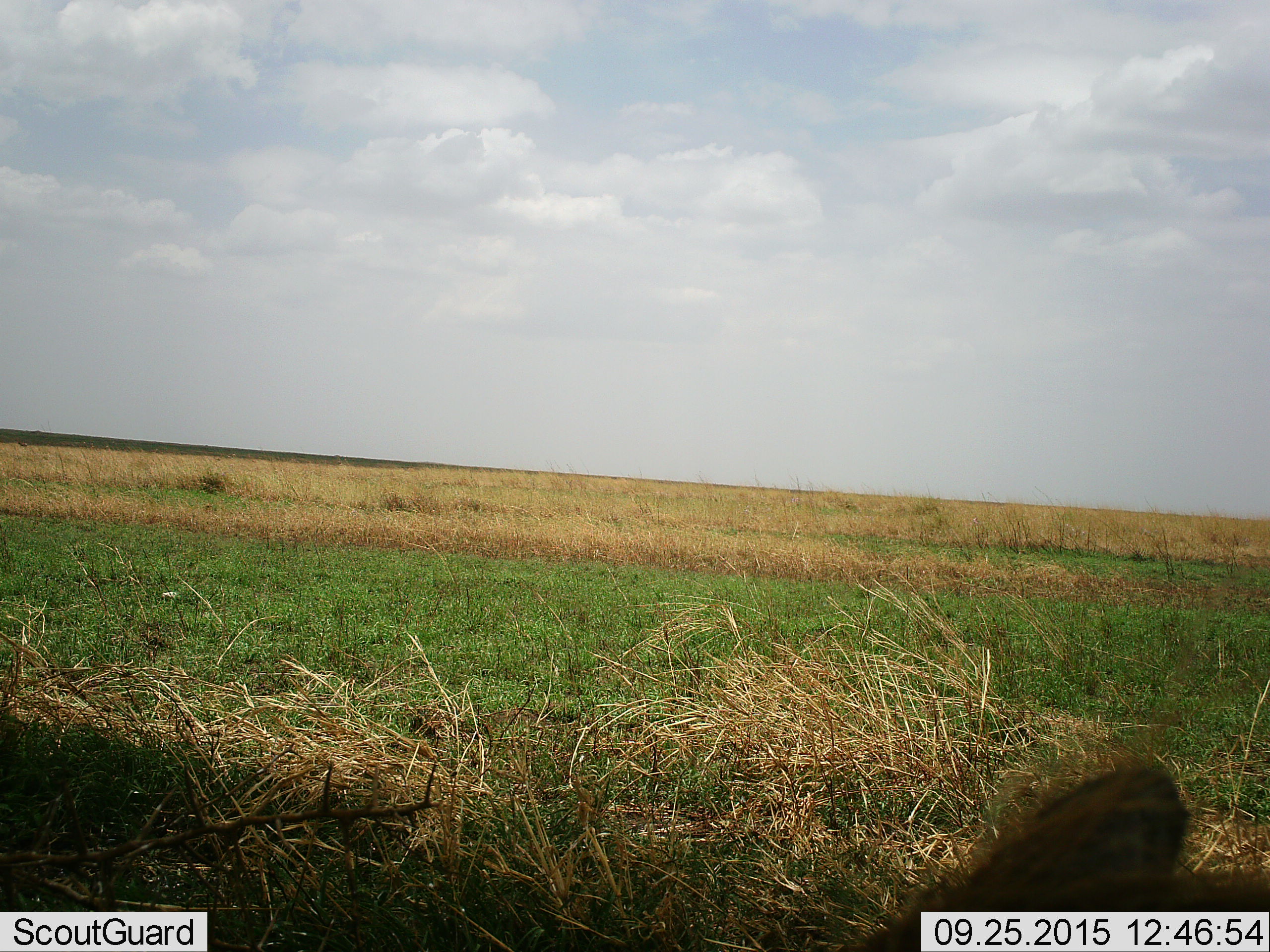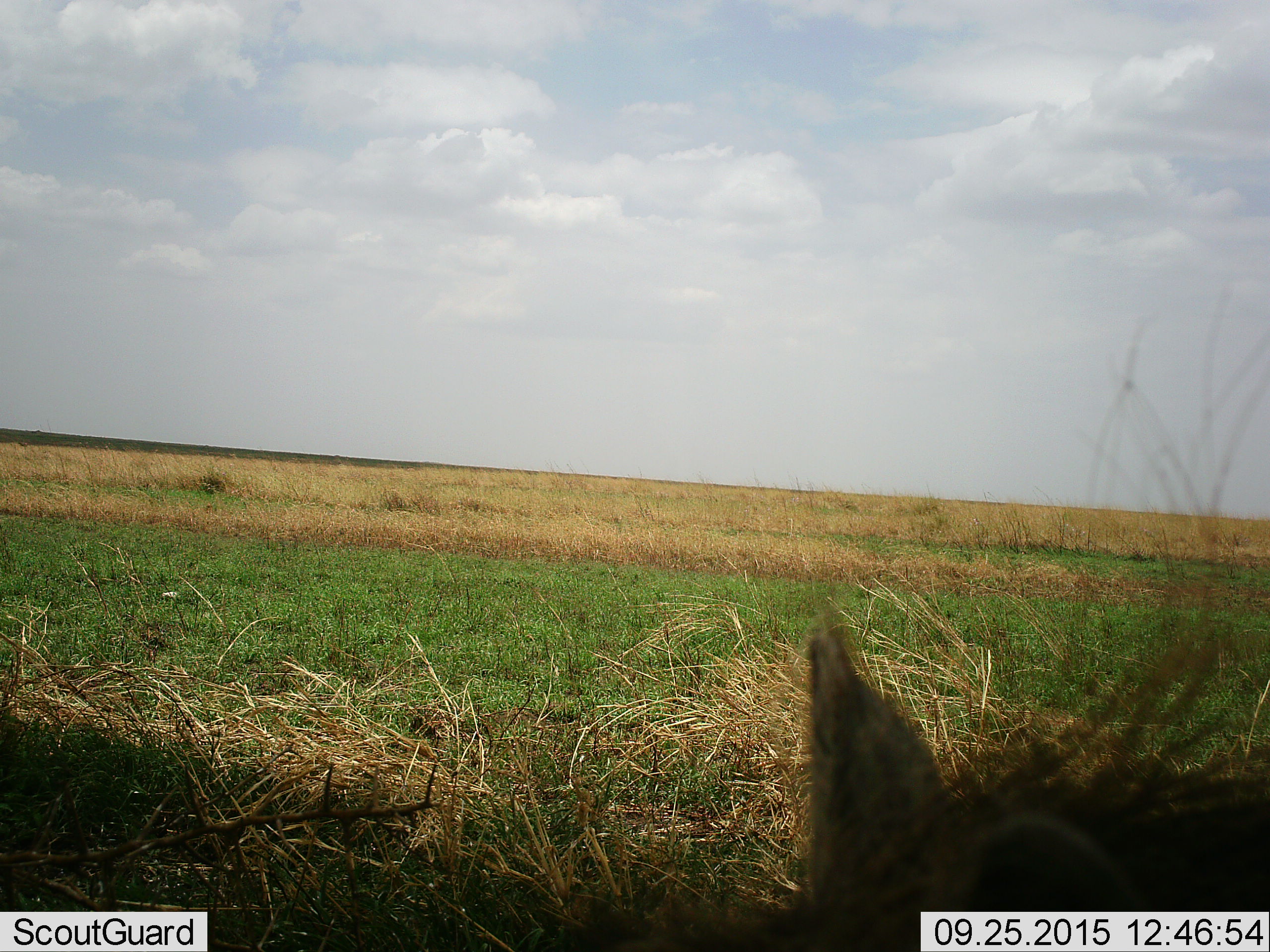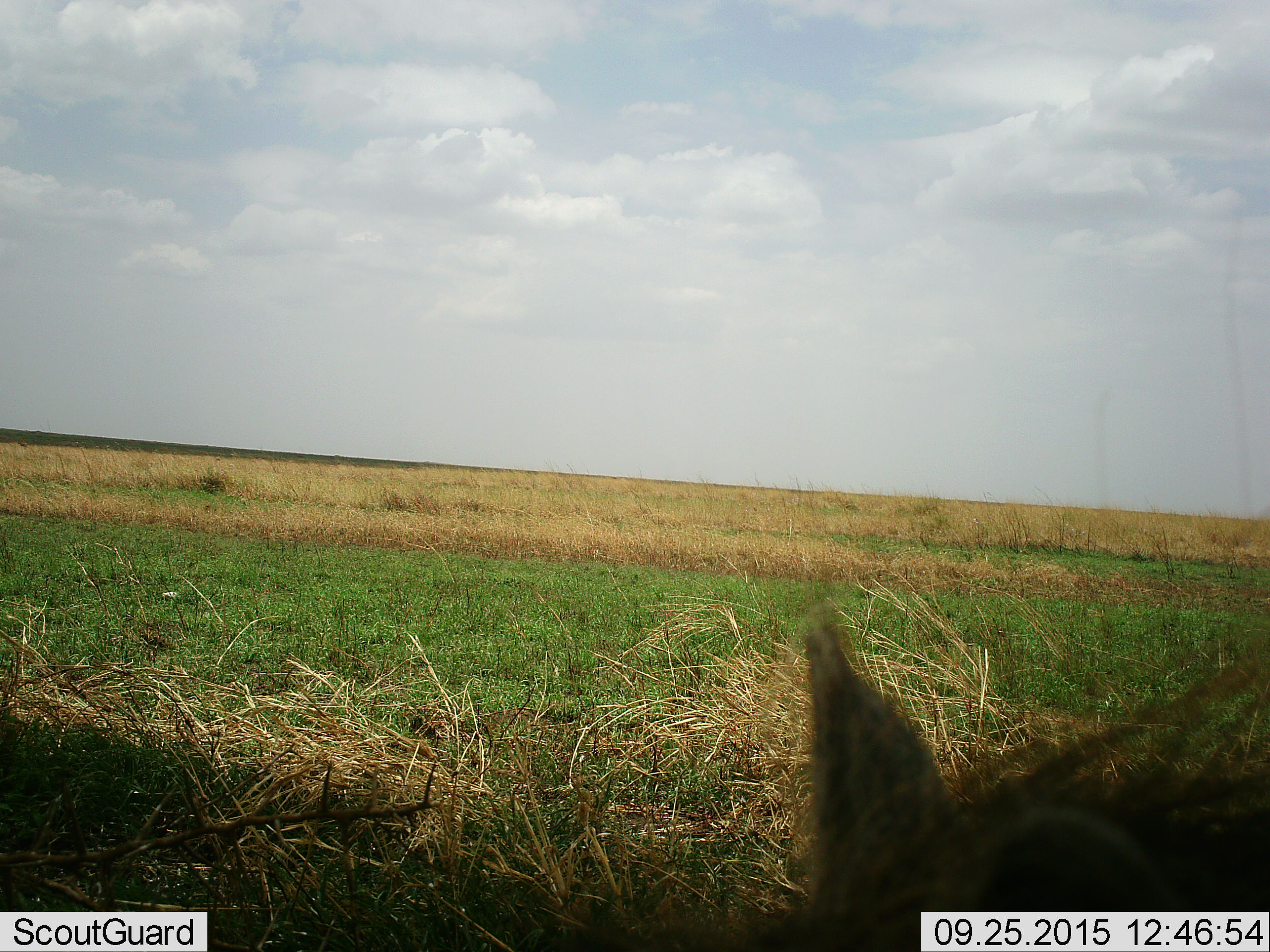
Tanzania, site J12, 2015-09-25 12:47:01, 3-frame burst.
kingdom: Animalia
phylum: Chordata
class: Mammalia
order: Artiodactyla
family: Suidae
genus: Phacochoerus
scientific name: Phacochoerus africanus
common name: warthog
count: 1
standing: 100%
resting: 0%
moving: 0%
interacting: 0%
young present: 0%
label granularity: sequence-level